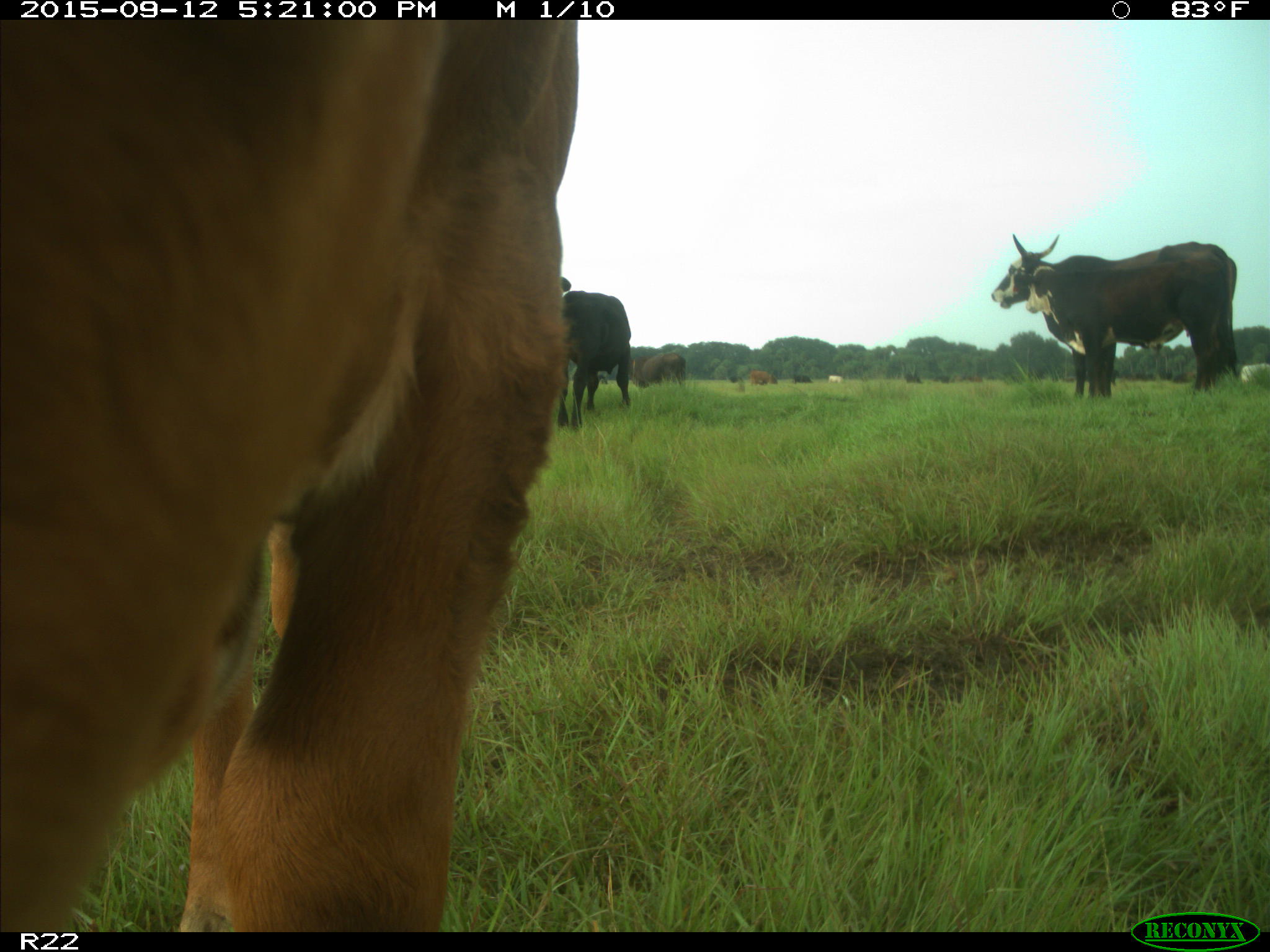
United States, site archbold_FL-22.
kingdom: Animalia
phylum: Chordata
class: Mammalia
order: Artiodactyla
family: Bovidae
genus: Bos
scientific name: Bos taurus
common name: domestic cow